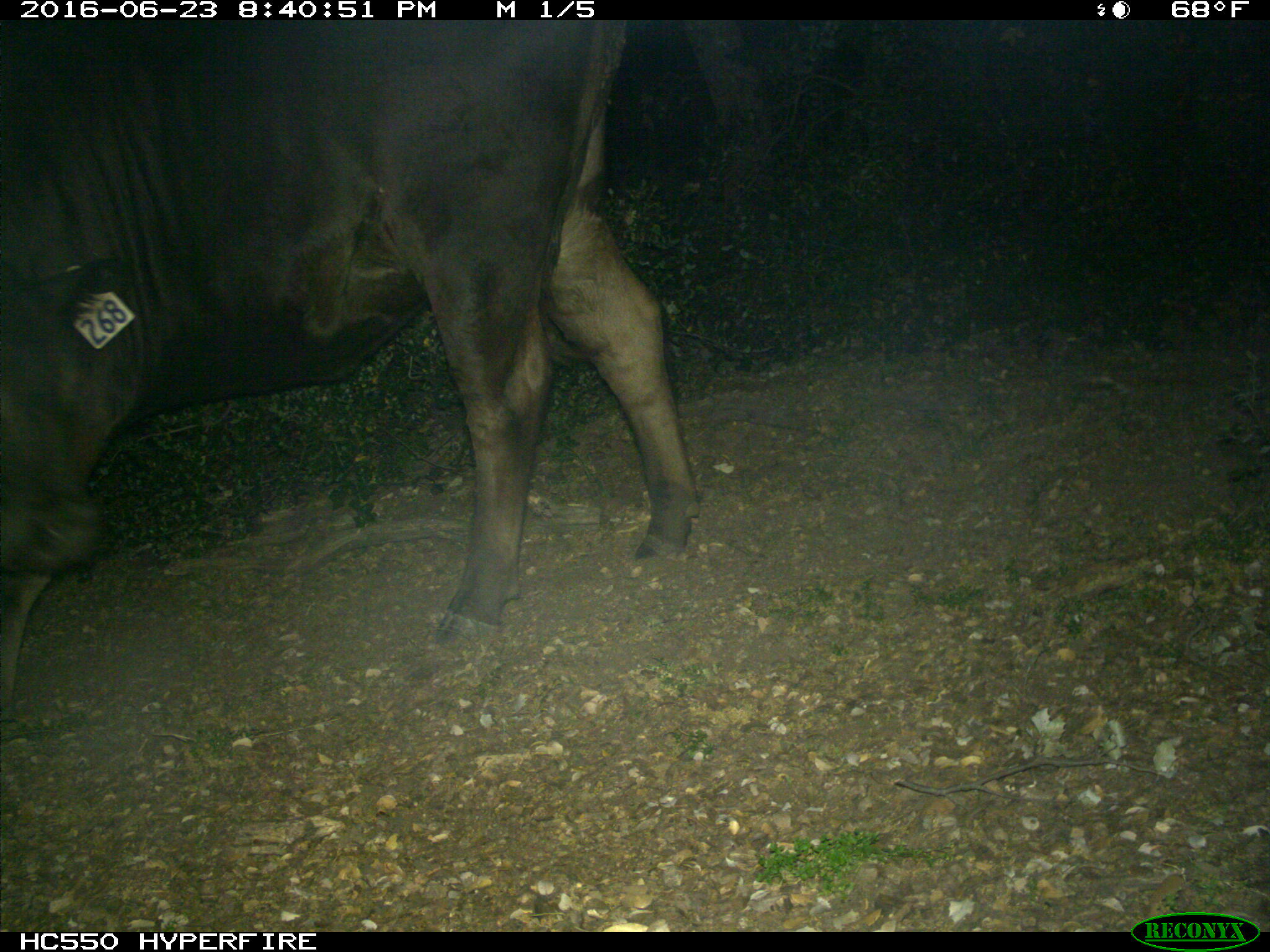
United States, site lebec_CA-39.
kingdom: Animalia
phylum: Chordata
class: Mammalia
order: Artiodactyla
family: Bovidae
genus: Bos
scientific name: Bos taurus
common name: domestic cow